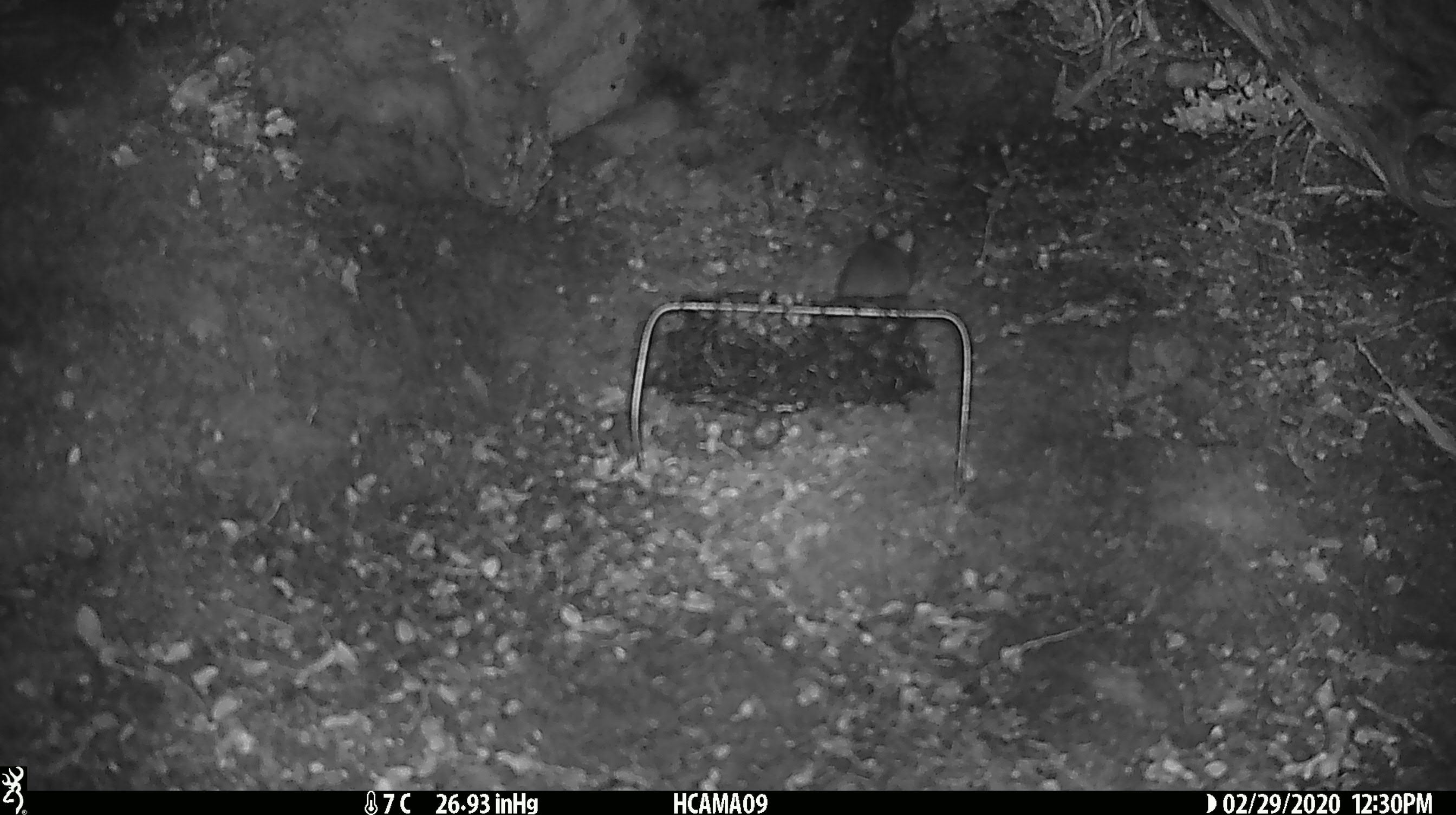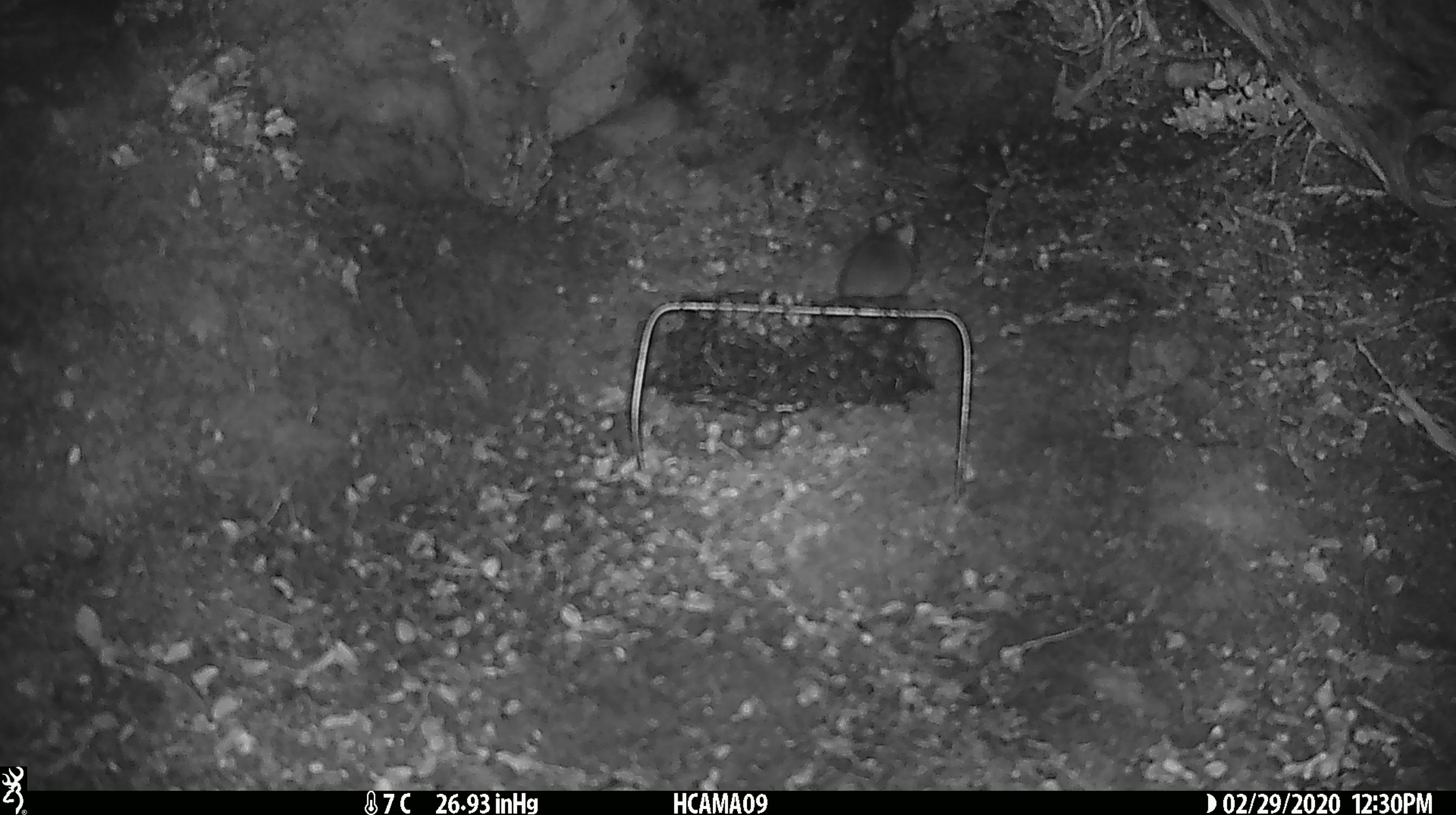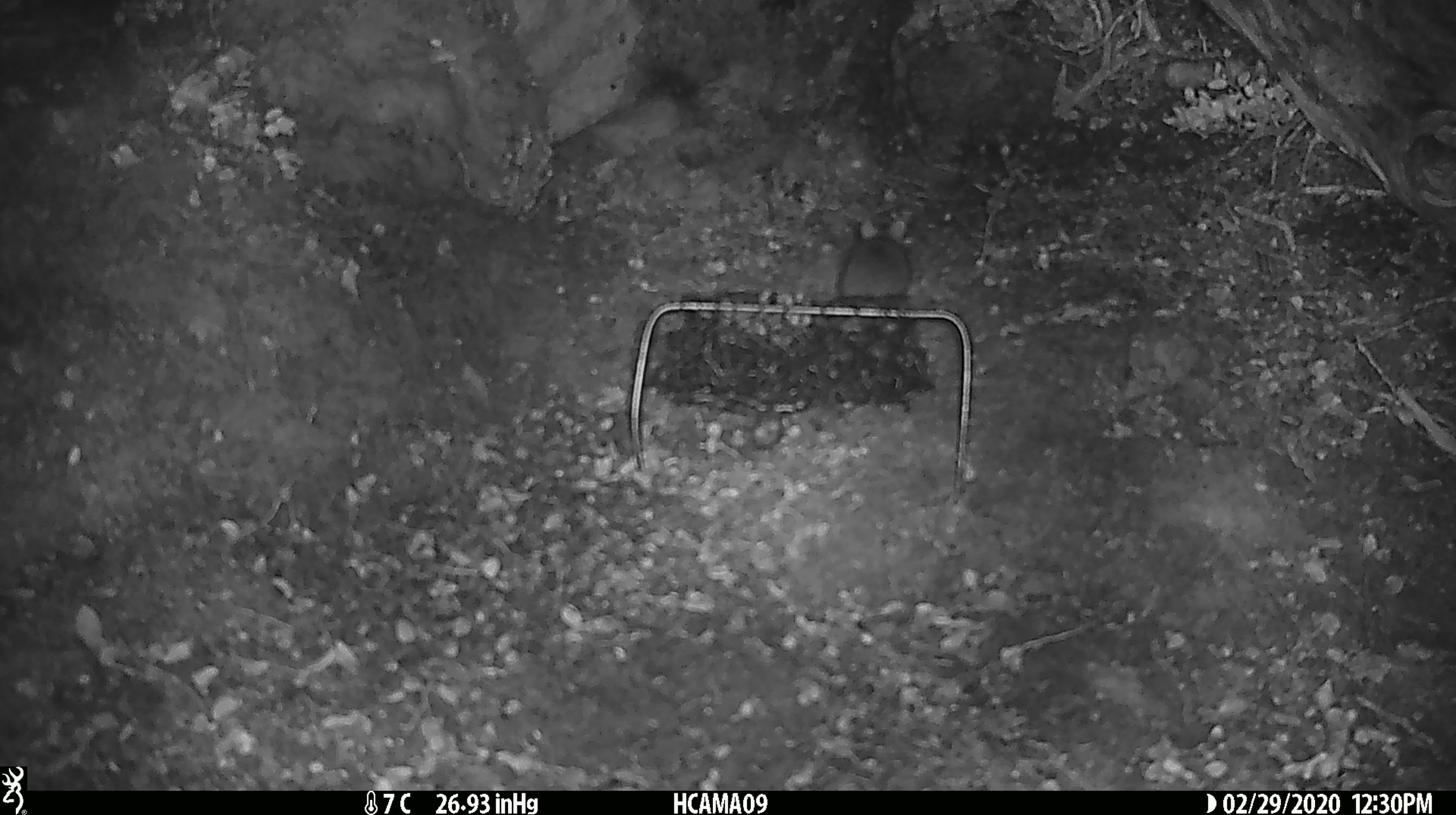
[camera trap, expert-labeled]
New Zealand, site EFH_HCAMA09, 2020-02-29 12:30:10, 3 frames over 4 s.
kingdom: Animalia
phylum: Chordata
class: Mammalia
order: Rodentia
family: Muridae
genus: Mus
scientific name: Mus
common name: mouse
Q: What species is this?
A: Mouse (Mus).